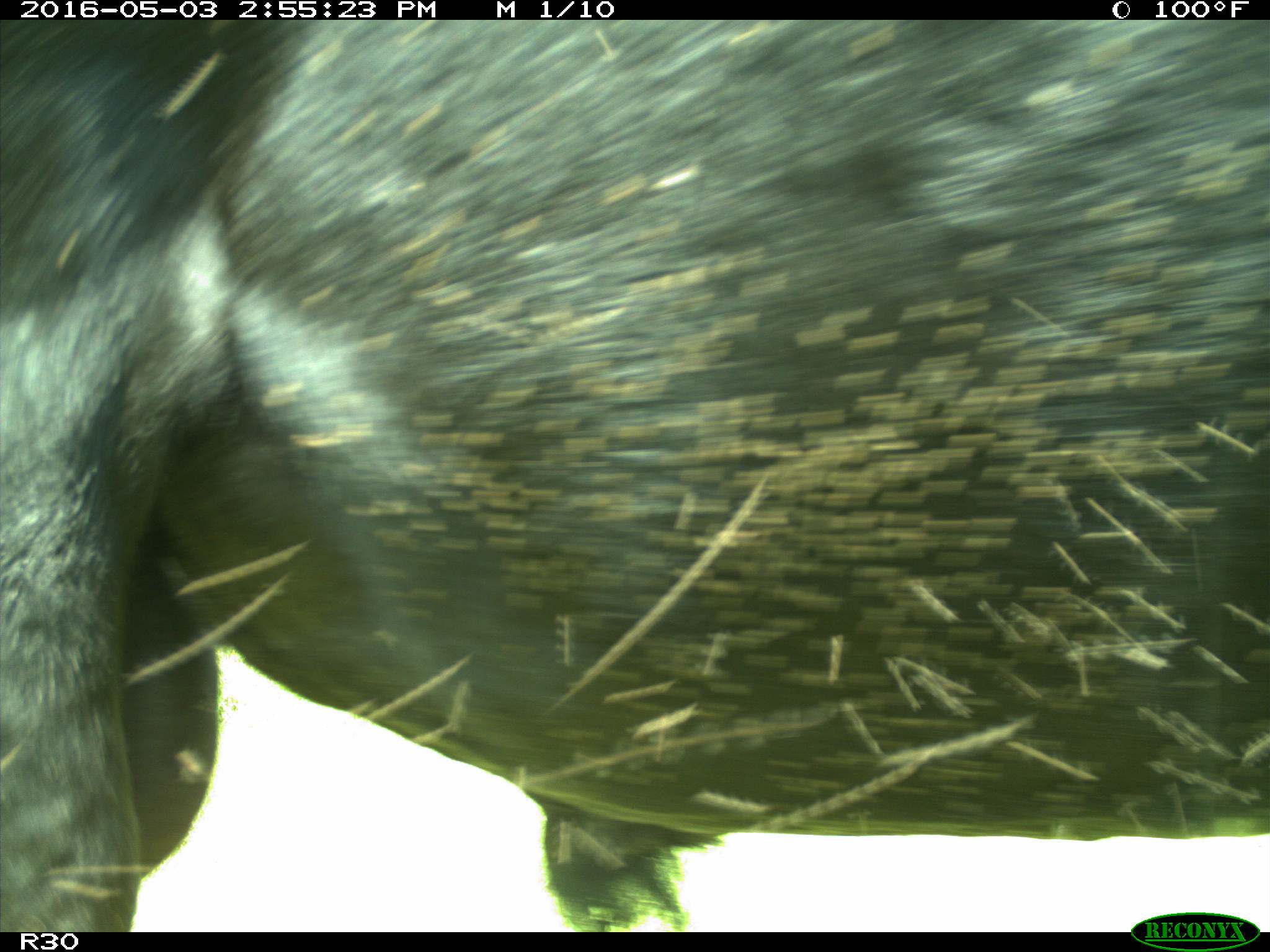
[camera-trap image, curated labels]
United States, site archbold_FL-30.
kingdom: Animalia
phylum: Chordata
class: Mammalia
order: Artiodactyla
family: Bovidae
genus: Bos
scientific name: Bos taurus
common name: domestic cow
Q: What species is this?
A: Bos taurus (domestic cow).